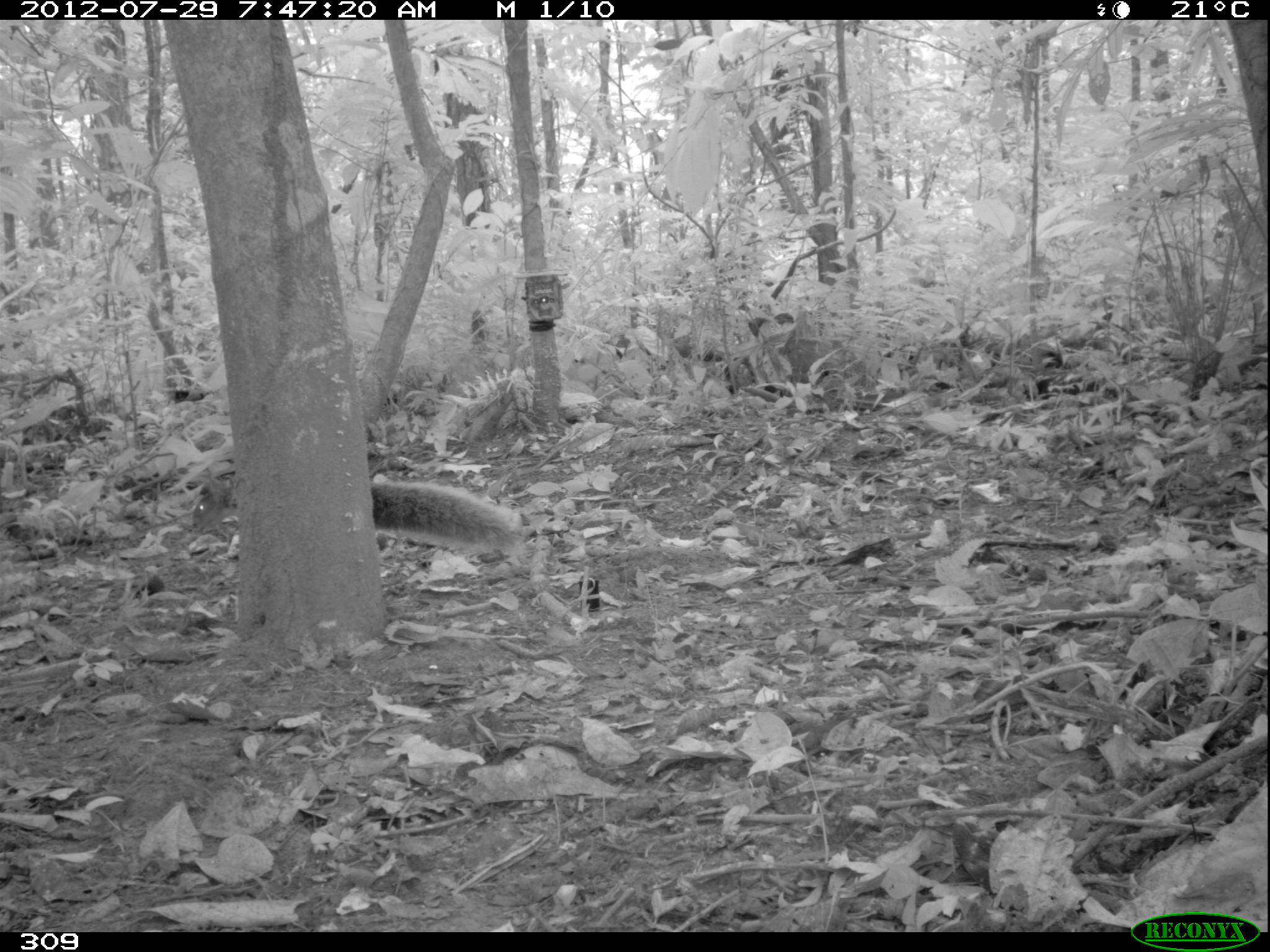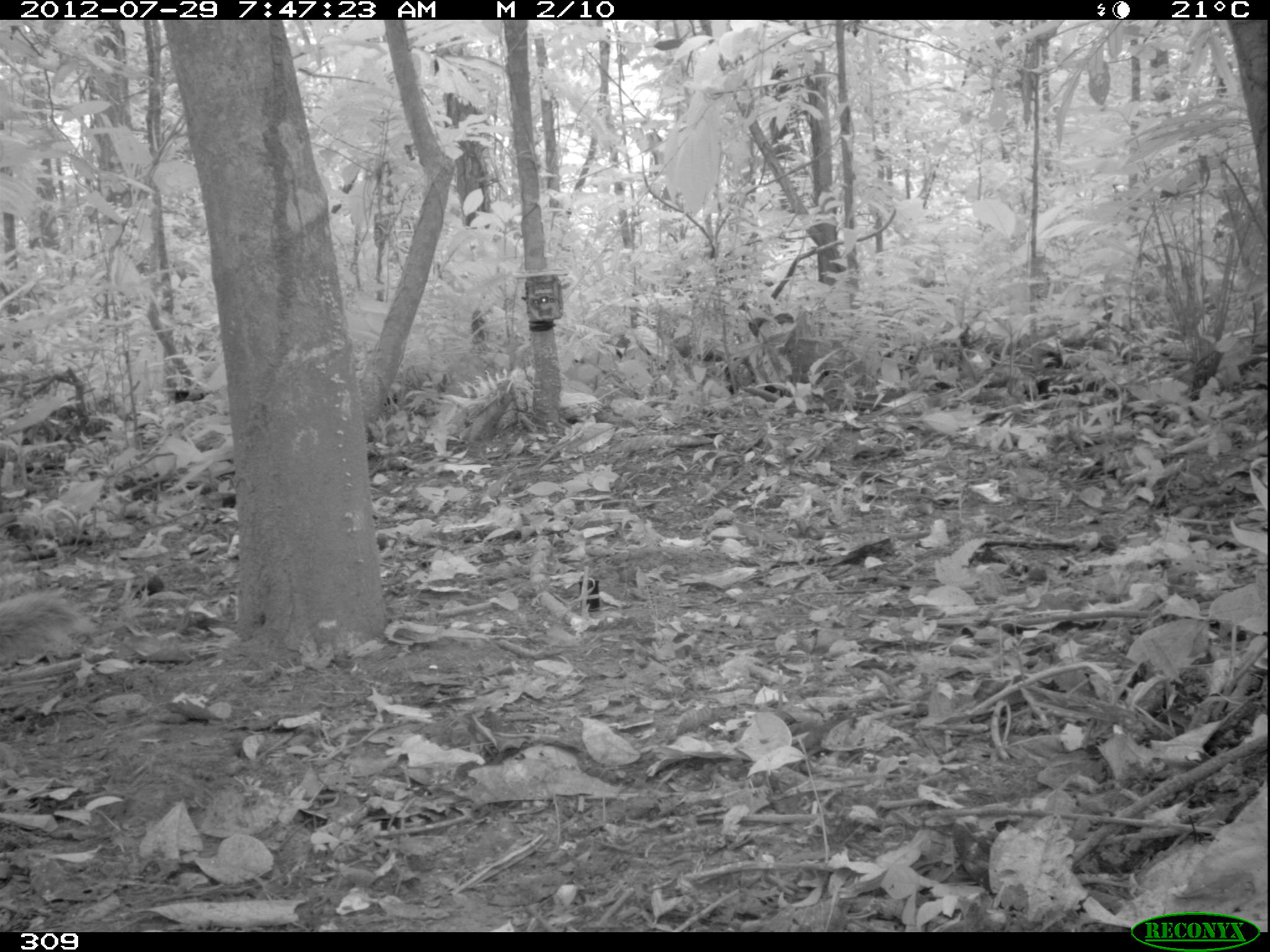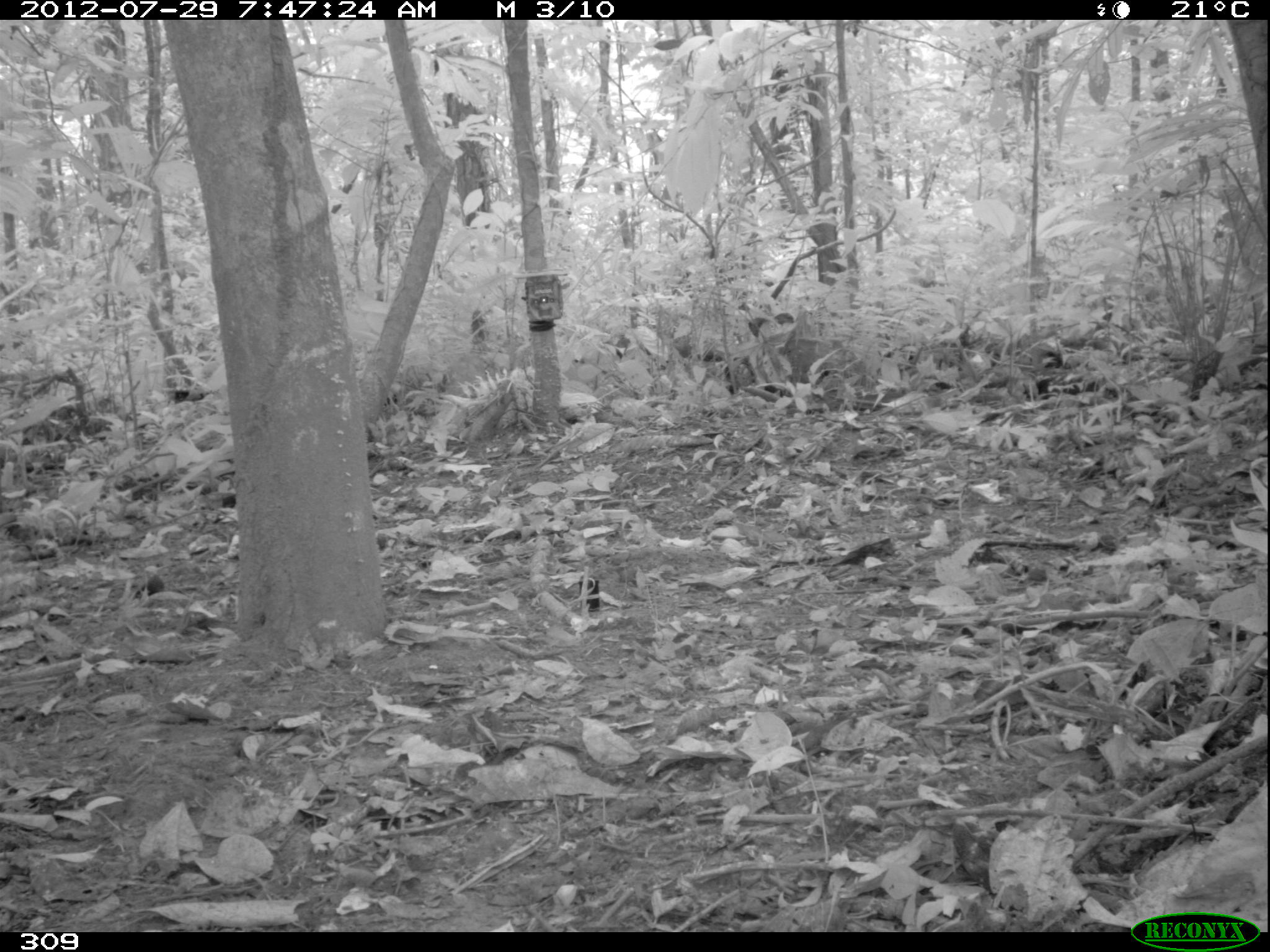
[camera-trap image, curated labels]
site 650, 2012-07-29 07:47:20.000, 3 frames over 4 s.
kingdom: Animalia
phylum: Chordata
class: Mammalia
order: Rodentia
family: Sciuridae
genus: Sciurus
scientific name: Sciurus spadiceus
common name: southern amazon red squirrel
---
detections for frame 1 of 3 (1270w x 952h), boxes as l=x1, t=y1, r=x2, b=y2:
sciurus spadiceus: l=368, t=478, r=526, b=560